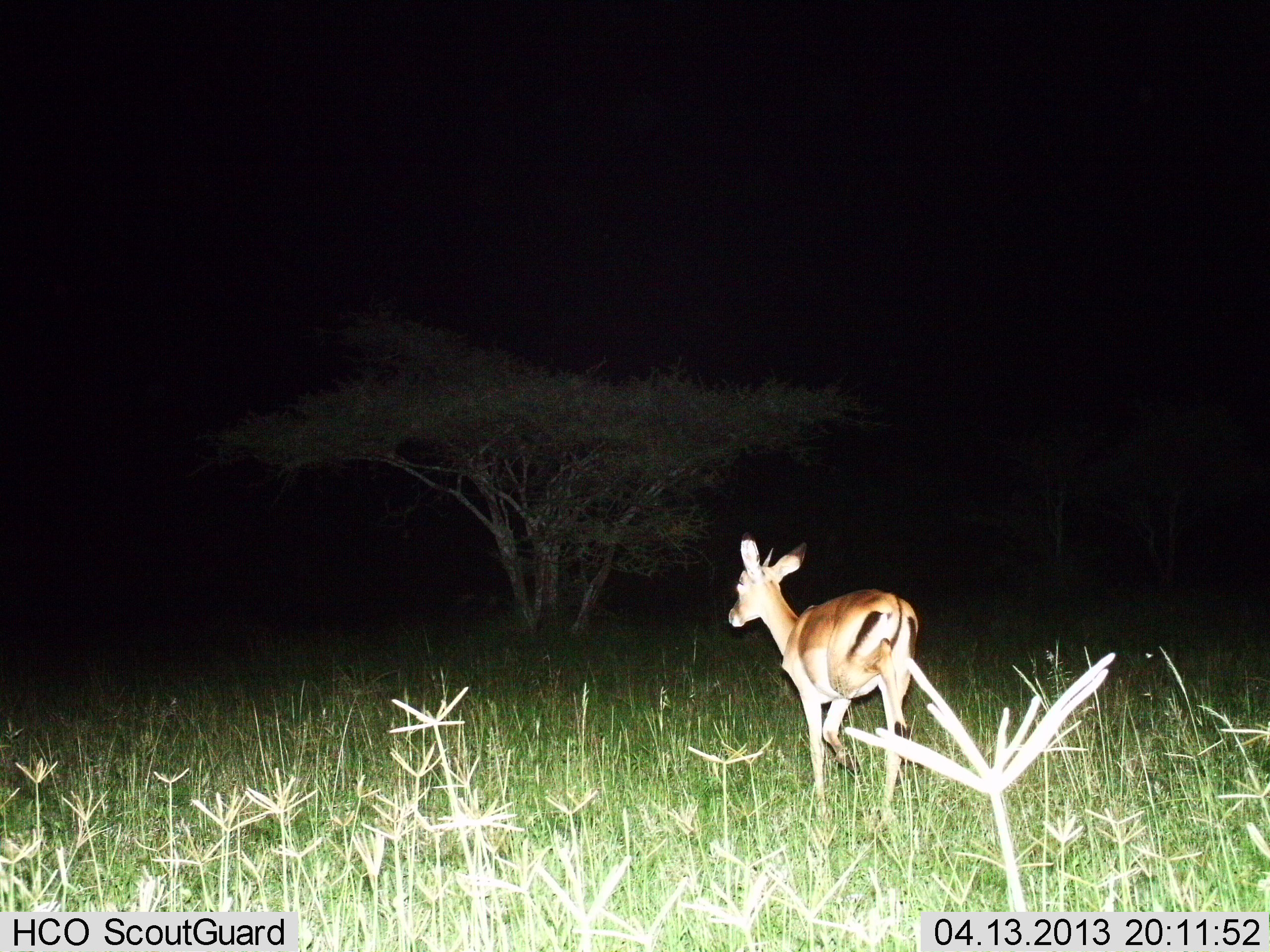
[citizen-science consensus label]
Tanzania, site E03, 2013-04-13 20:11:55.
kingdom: Animalia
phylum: Chordata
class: Mammalia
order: Artiodactyla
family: Bovidae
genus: Nanger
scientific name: Nanger granti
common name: grant's gazelle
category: gazellegrants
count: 1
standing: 14%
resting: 0%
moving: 86%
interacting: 0%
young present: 0%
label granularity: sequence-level